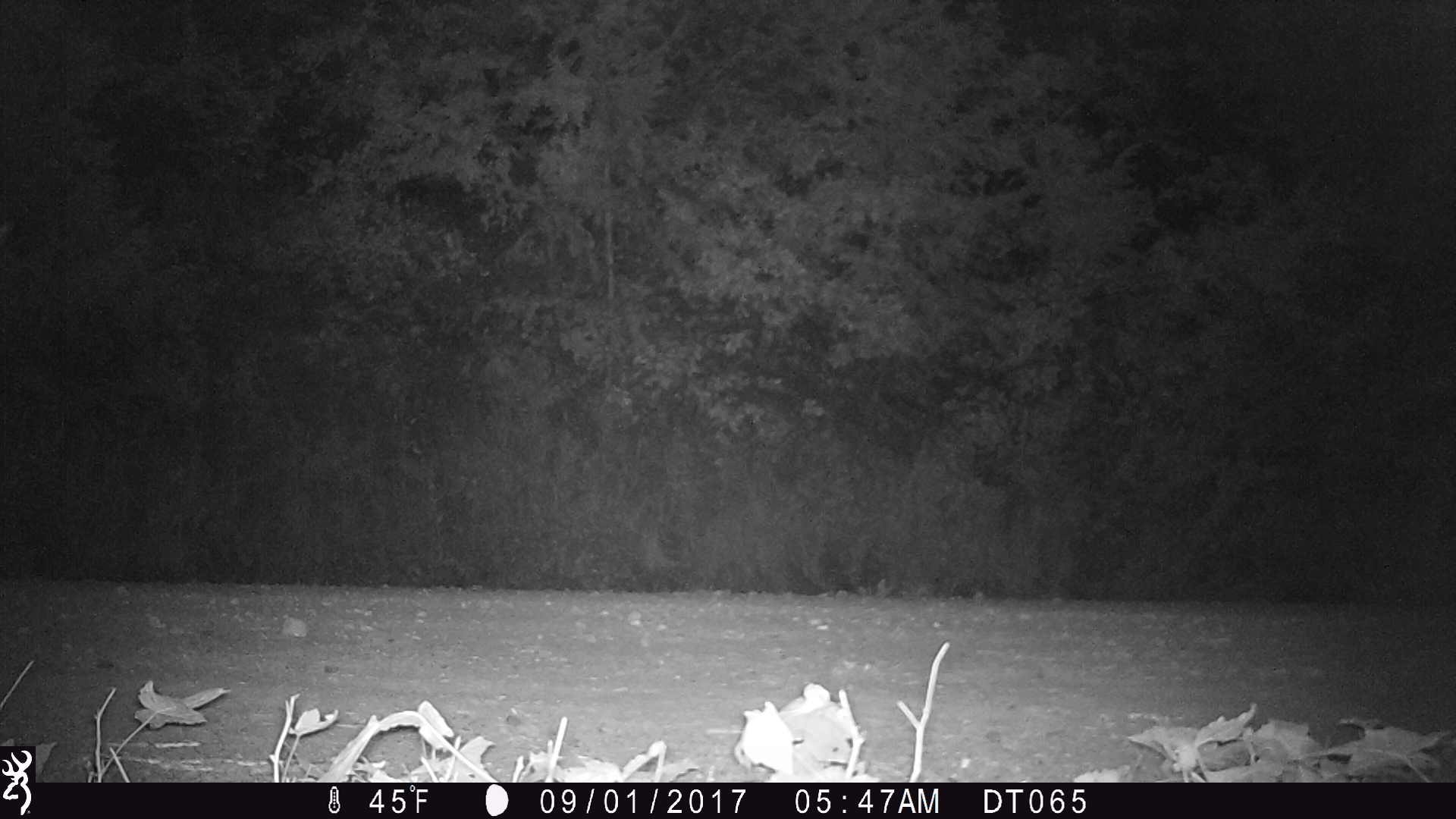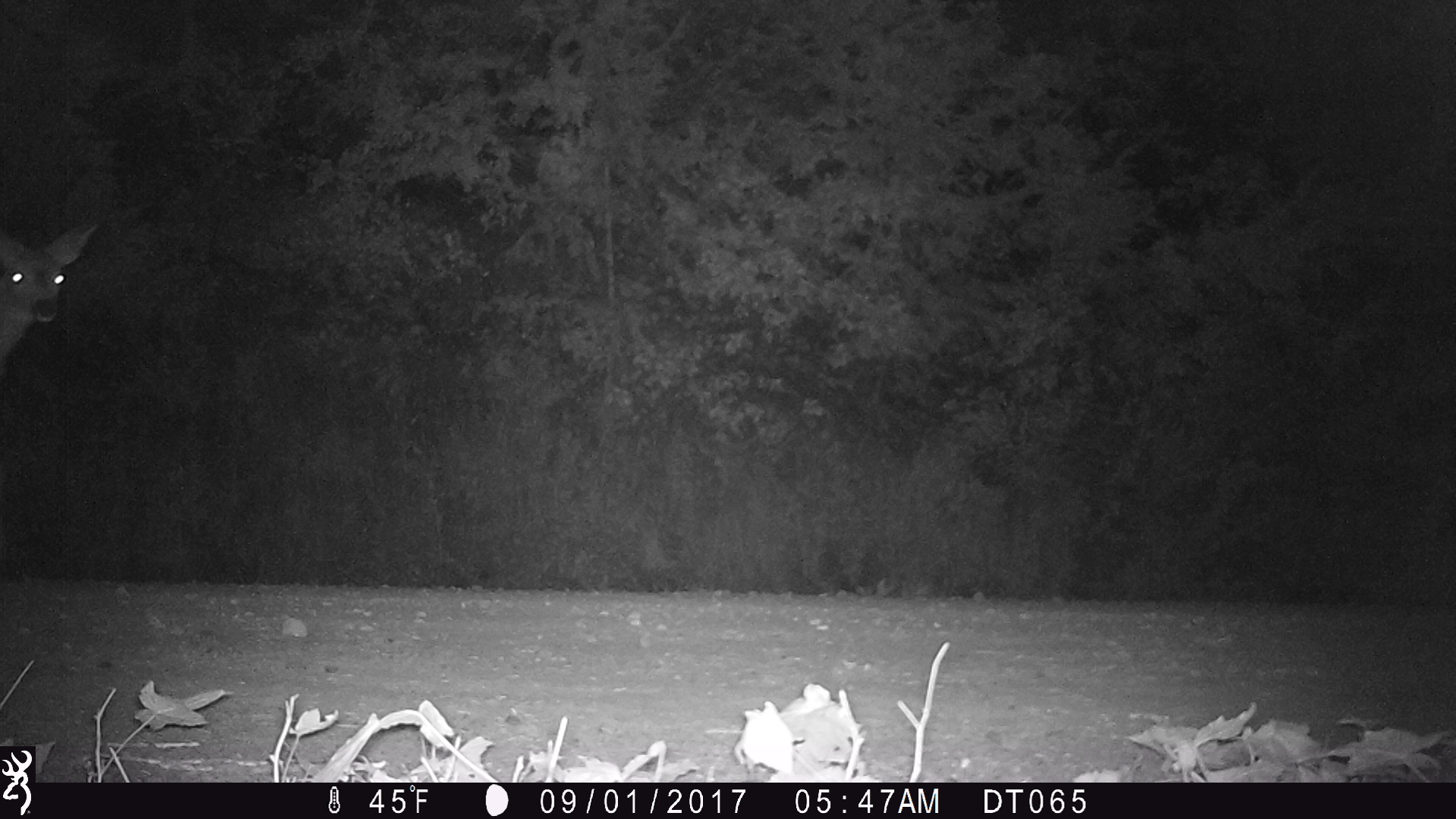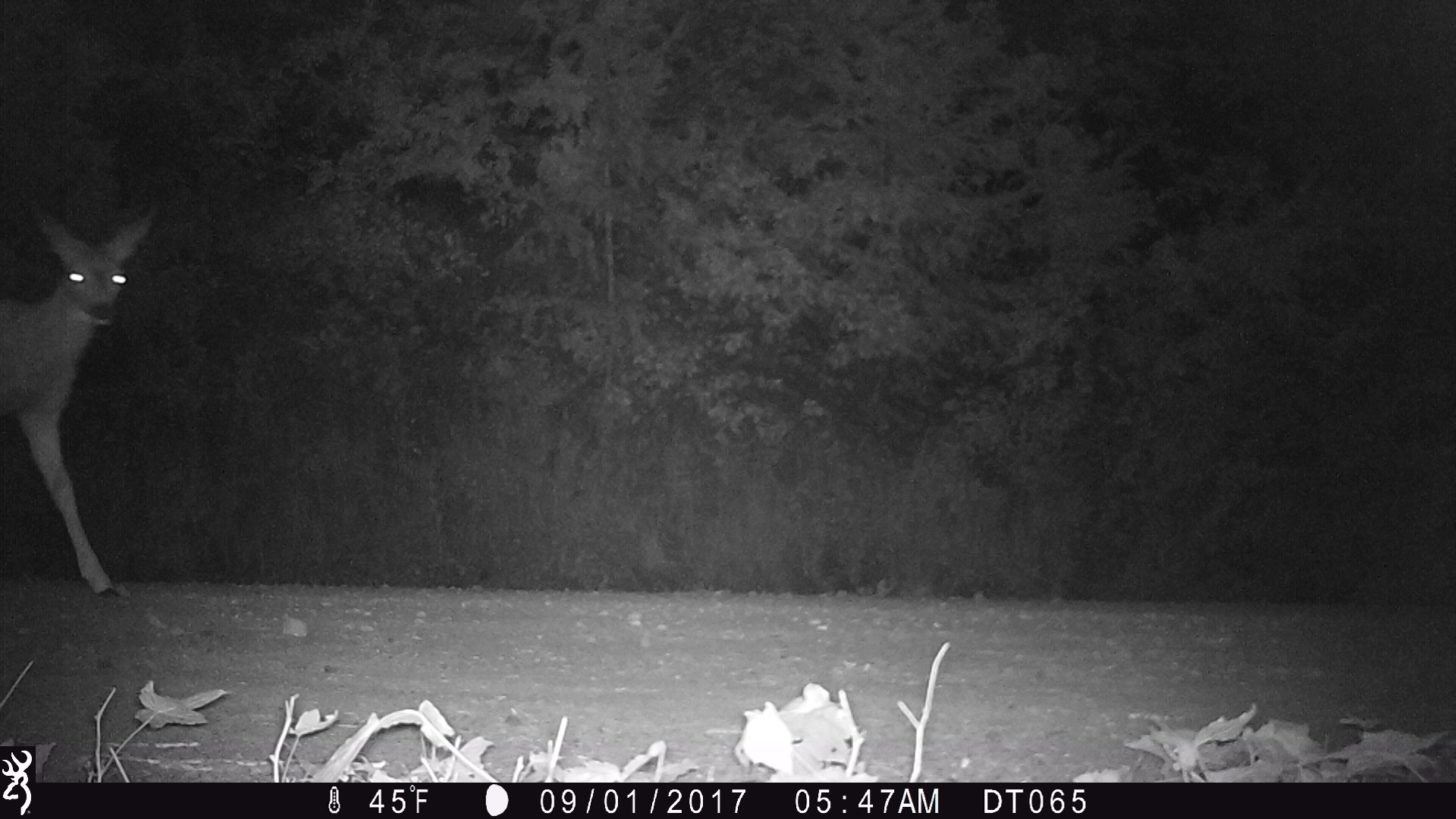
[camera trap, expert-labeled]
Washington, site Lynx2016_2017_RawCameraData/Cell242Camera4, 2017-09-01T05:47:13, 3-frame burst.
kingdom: Animalia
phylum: Chordata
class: Mammalia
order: Artiodactyla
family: Cervidae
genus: Odocoileus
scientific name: Odocoileus hemionus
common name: mule deer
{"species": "Odocoileus hemionus (mule deer)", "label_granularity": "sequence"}